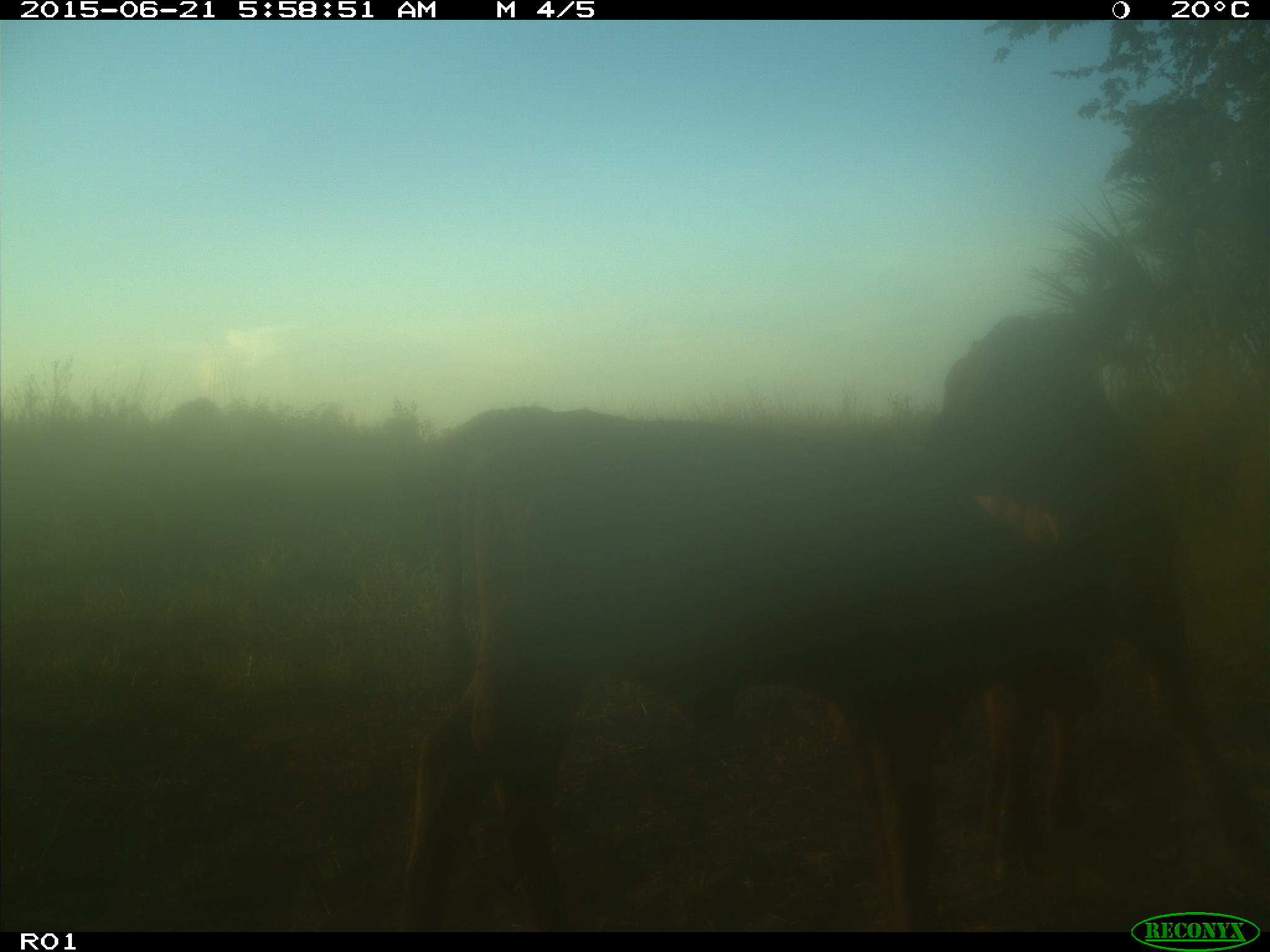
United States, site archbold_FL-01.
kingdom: Animalia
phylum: Chordata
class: Mammalia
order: Artiodactyla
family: Bovidae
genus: Bos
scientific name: Bos taurus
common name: domestic cow